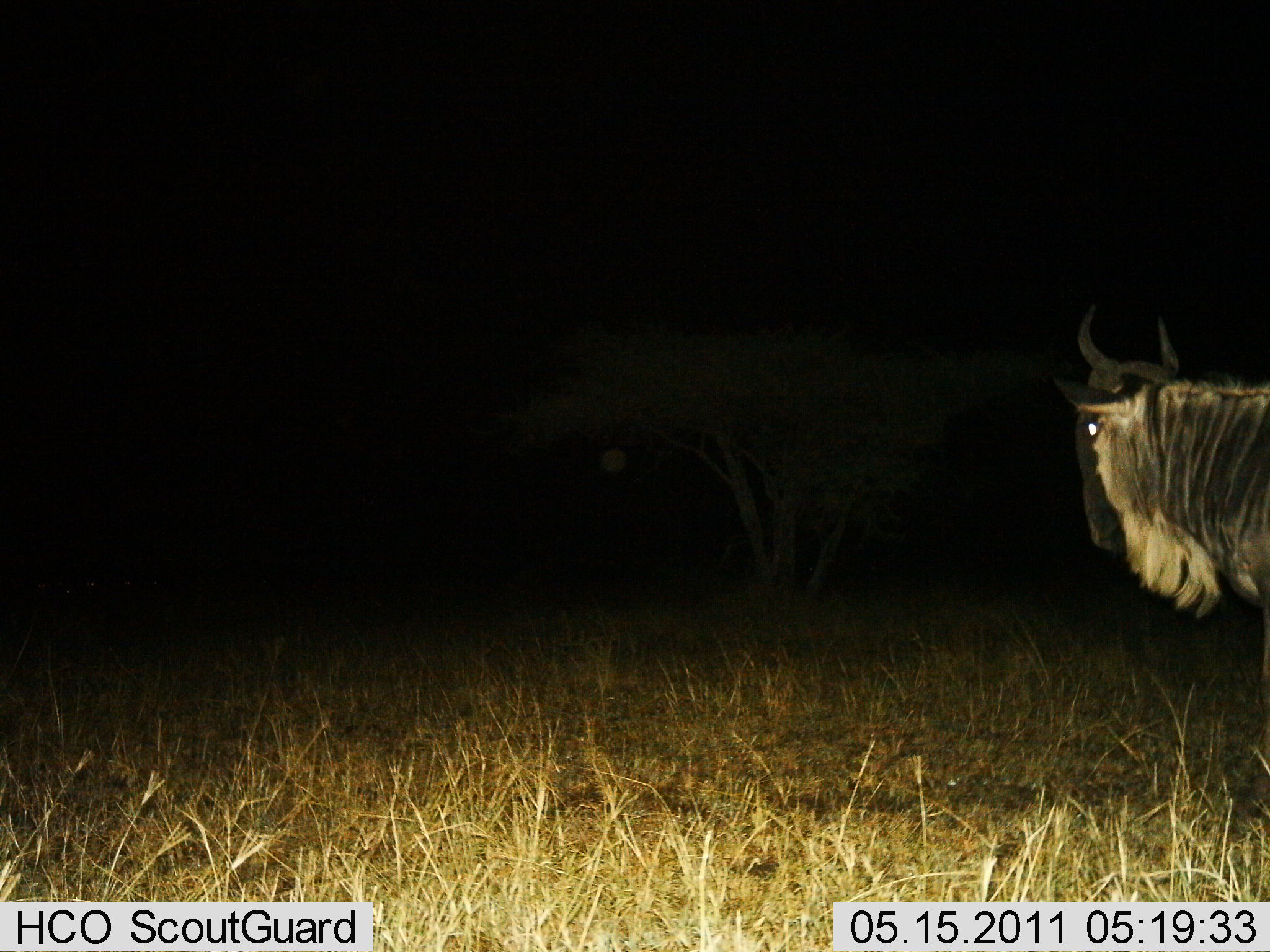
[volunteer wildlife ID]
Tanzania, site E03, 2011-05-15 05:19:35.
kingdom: Animalia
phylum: Chordata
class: Mammalia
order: Artiodactyla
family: Bovidae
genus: Connochaetes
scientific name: Connochaetes taurinus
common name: blue wildebeest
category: wildebeest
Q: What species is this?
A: Wildebeest (blue wildebeest) (Connochaetes taurinus).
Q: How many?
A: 1.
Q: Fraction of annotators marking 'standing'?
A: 79%.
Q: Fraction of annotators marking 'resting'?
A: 0%.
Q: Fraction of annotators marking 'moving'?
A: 21%.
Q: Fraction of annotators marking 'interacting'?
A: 0%.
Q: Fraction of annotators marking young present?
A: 0%.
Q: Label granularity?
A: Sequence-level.